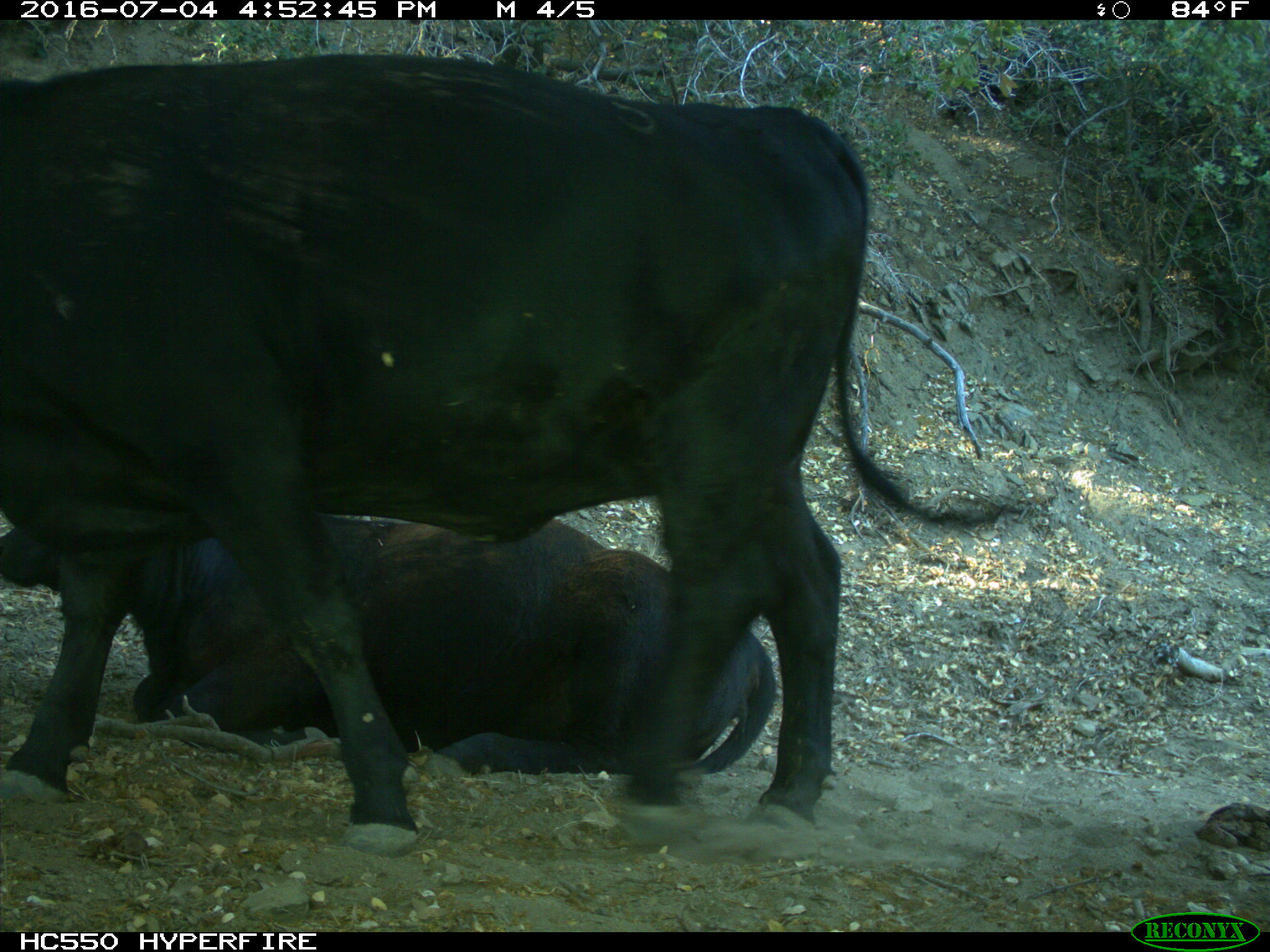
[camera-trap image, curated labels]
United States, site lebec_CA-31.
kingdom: Animalia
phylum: Chordata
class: Mammalia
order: Artiodactyla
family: Bovidae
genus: Bos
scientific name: Bos taurus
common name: domestic cow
Bos taurus (domestic cow).